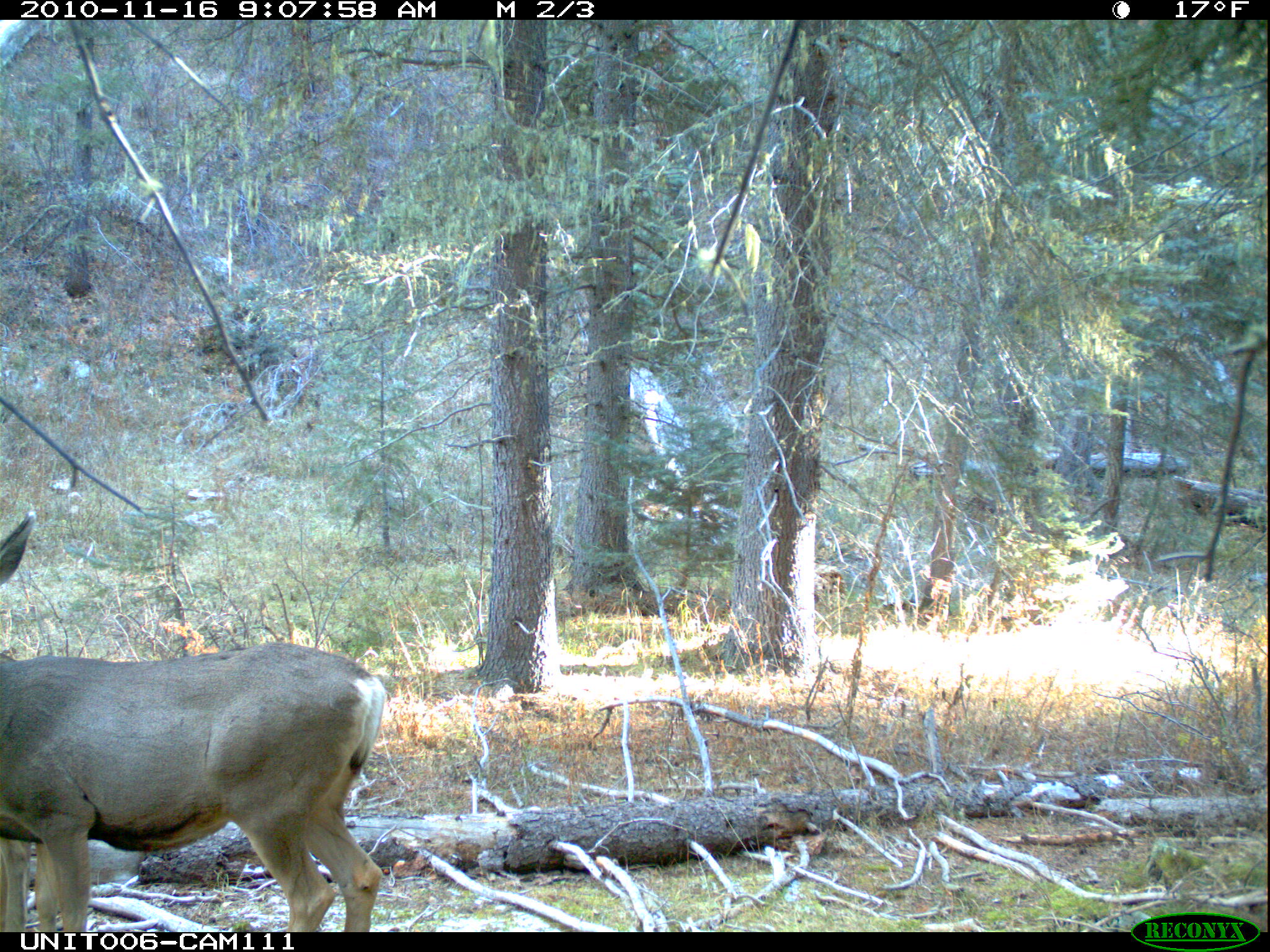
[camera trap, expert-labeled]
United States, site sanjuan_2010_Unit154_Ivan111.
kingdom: Animalia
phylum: Chordata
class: Mammalia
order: Artiodactyla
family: Cervidae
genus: Odocoileus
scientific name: Odocoileus hemionus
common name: mule deer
Odocoileus hemionus (mule deer).